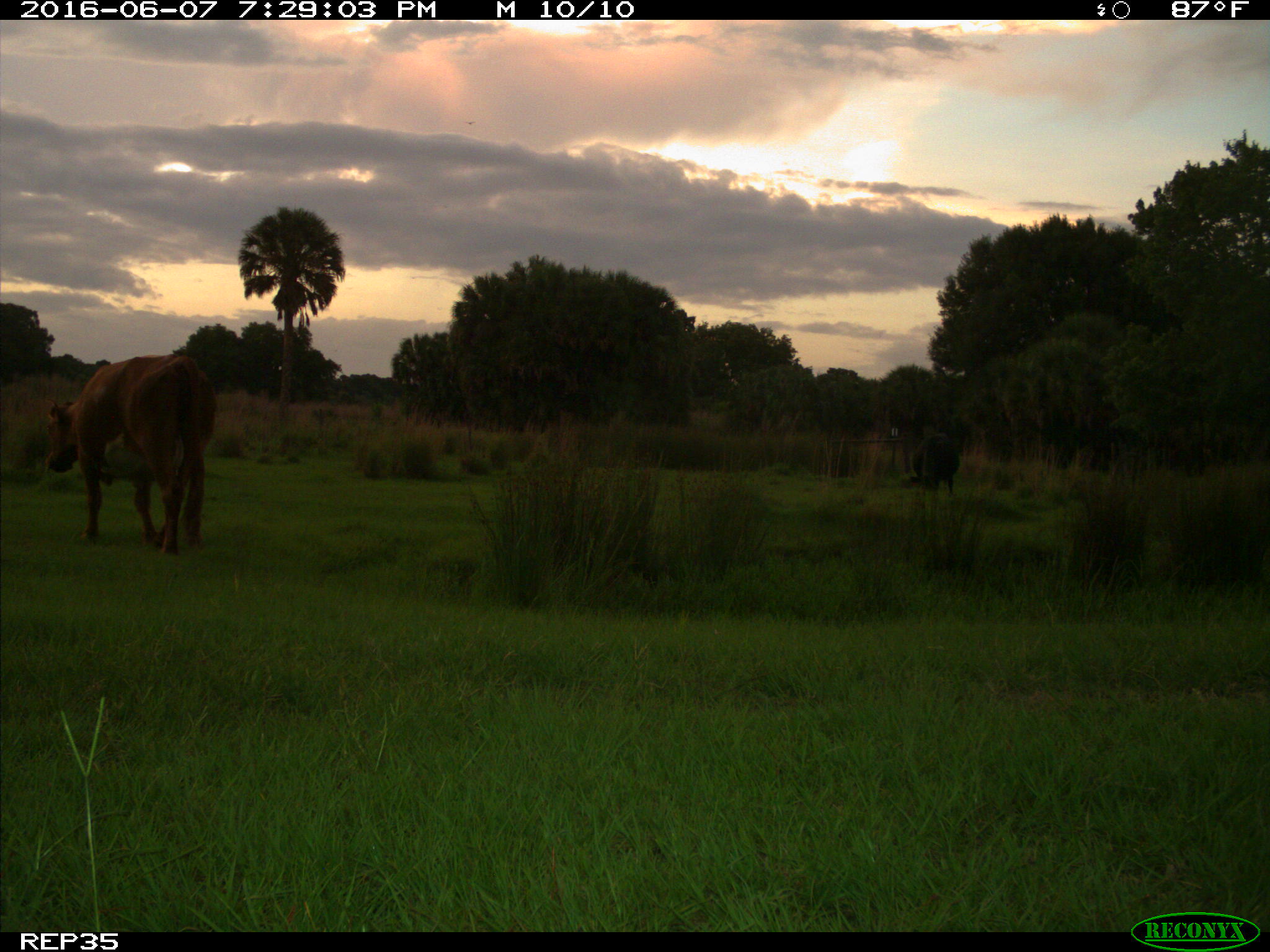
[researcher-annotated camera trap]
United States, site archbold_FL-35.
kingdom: Animalia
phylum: Chordata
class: Mammalia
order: Artiodactyla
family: Bovidae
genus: Bos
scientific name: Bos taurus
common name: domestic cow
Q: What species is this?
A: Bos taurus (domestic cow).